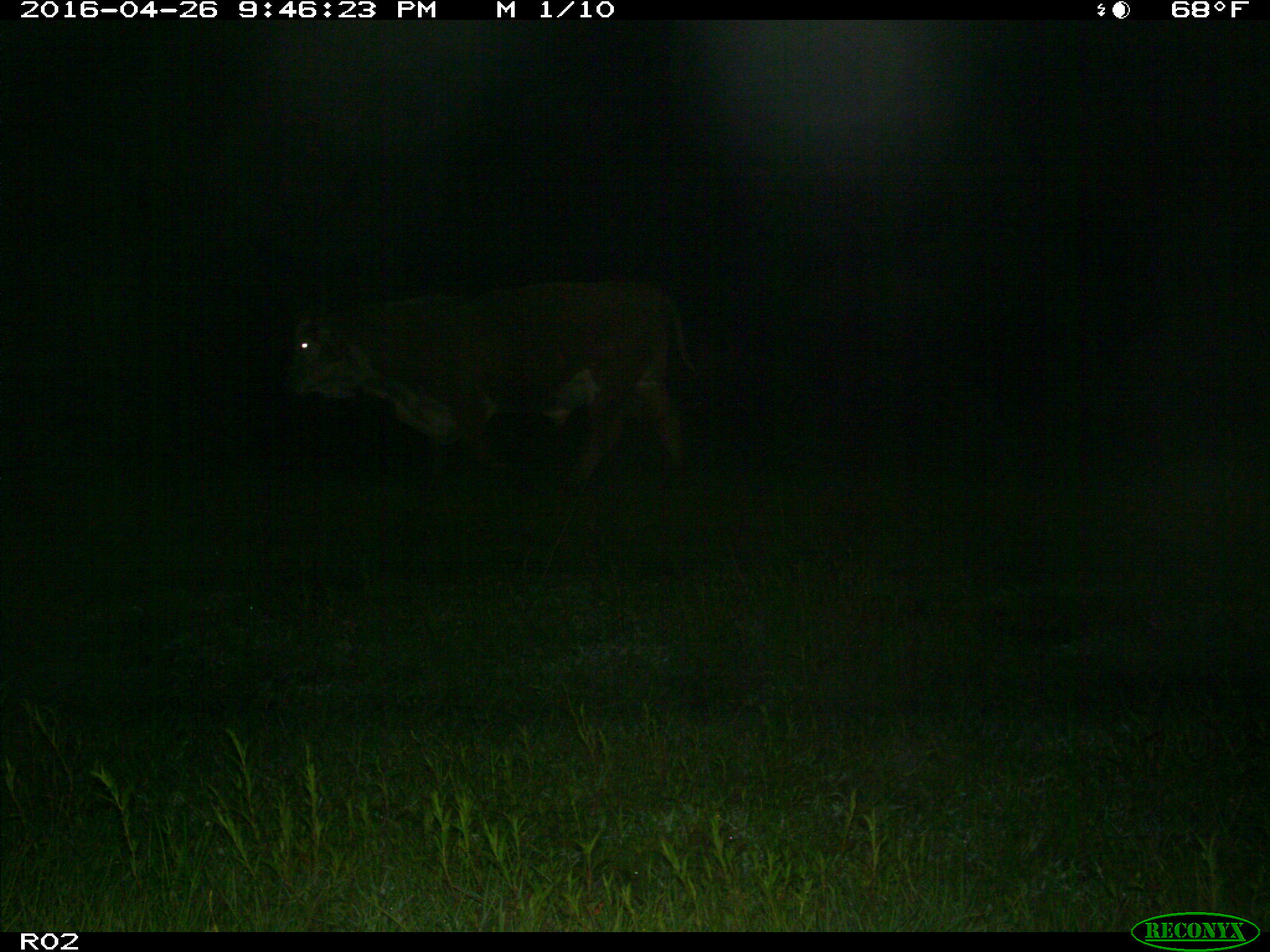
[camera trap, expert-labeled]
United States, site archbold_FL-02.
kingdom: Animalia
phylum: Chordata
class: Mammalia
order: Artiodactyla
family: Bovidae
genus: Bos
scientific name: Bos taurus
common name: domestic cow